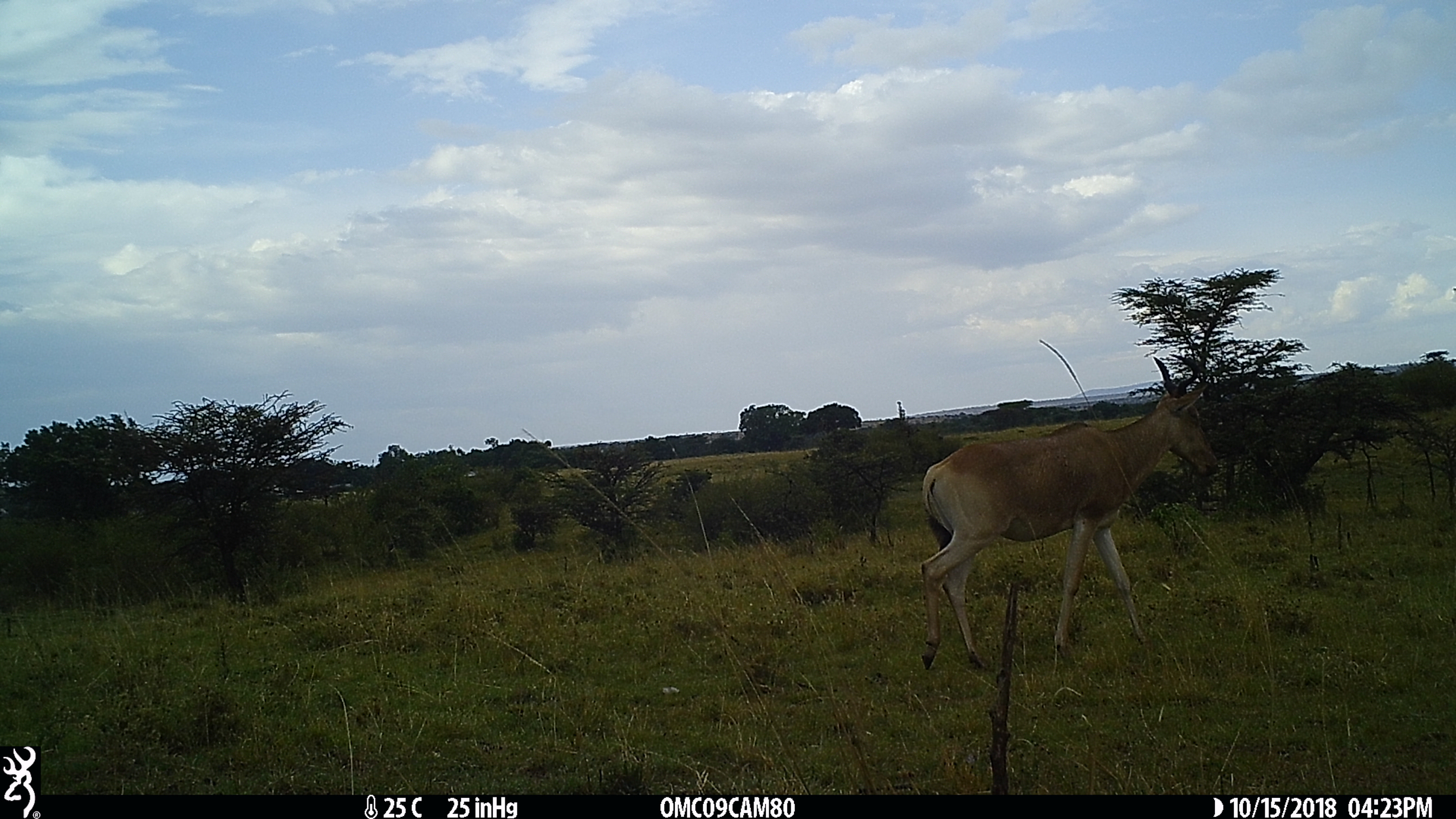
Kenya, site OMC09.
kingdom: Animalia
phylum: Chordata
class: Mammalia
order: Artiodactyla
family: Bovidae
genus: Alcelaphus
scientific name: Alcelaphus buselaphus cokii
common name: coke's hartebeest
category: hartebeest cokes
Hartebeest cokes (coke's hartebeest) (Alcelaphus buselaphus cokii).